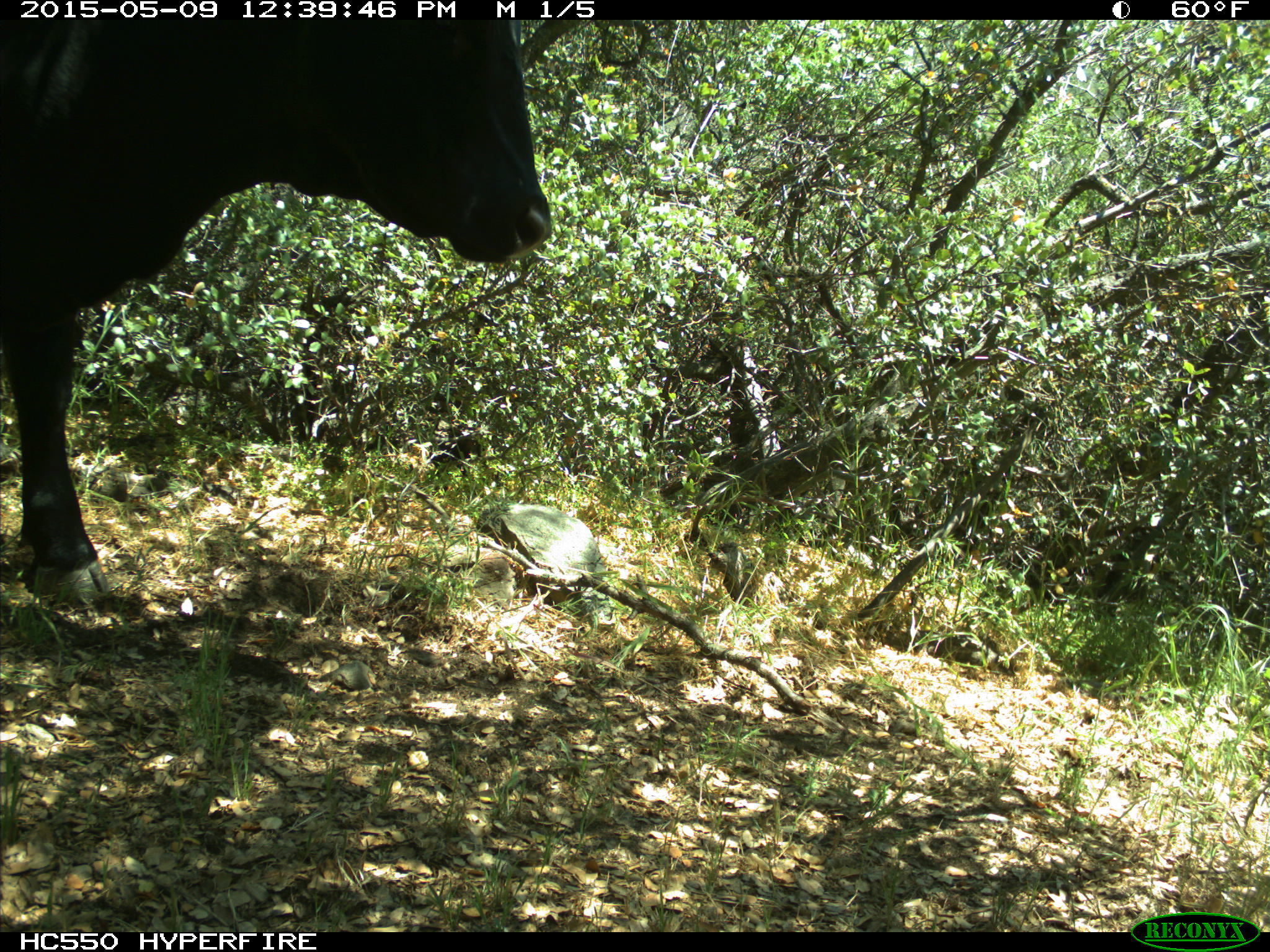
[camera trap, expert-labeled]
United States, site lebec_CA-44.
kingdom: Animalia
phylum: Chordata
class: Mammalia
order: Artiodactyla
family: Bovidae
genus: Bos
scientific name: Bos taurus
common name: domestic cow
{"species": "Bos taurus (domestic cow)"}